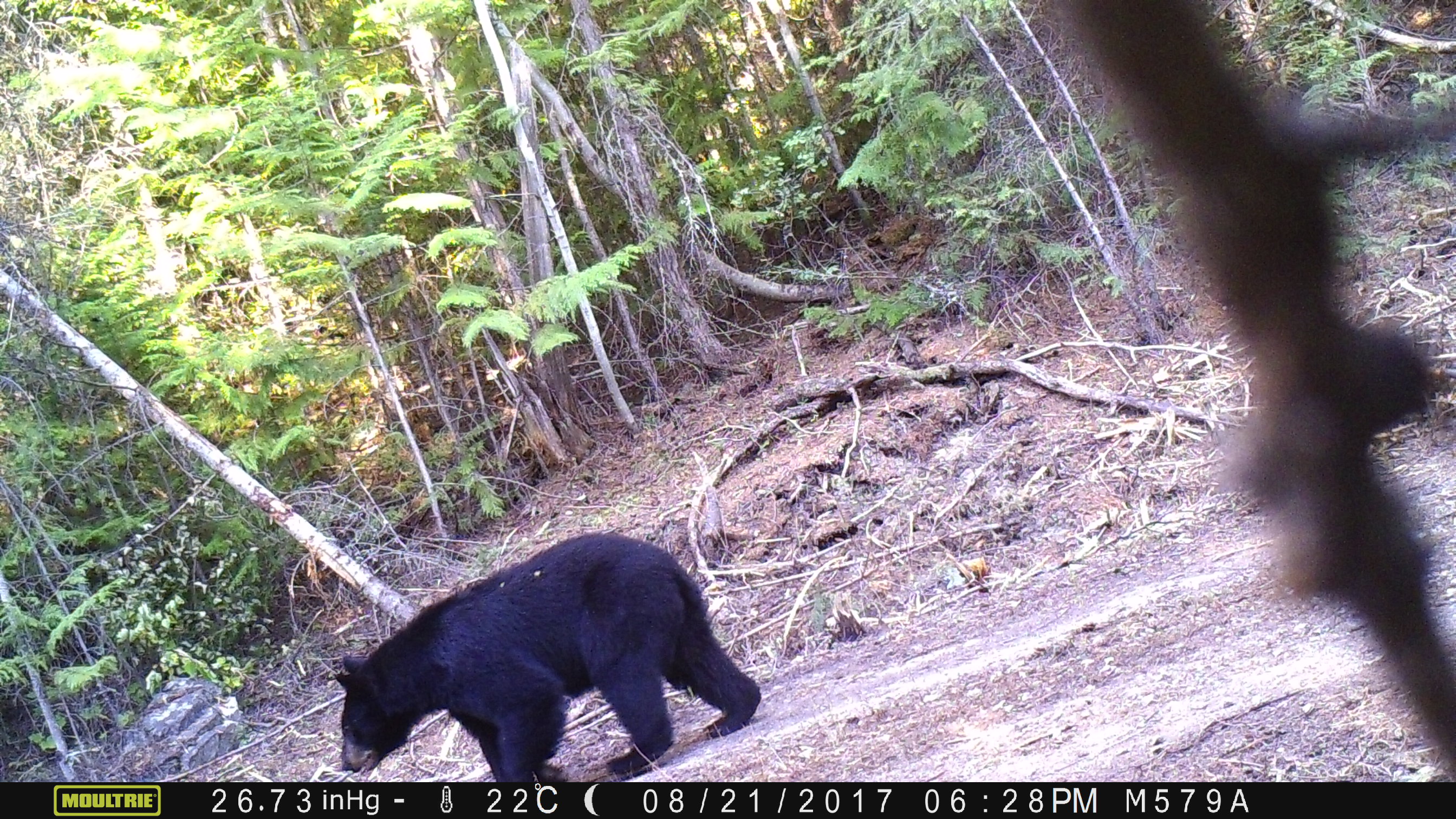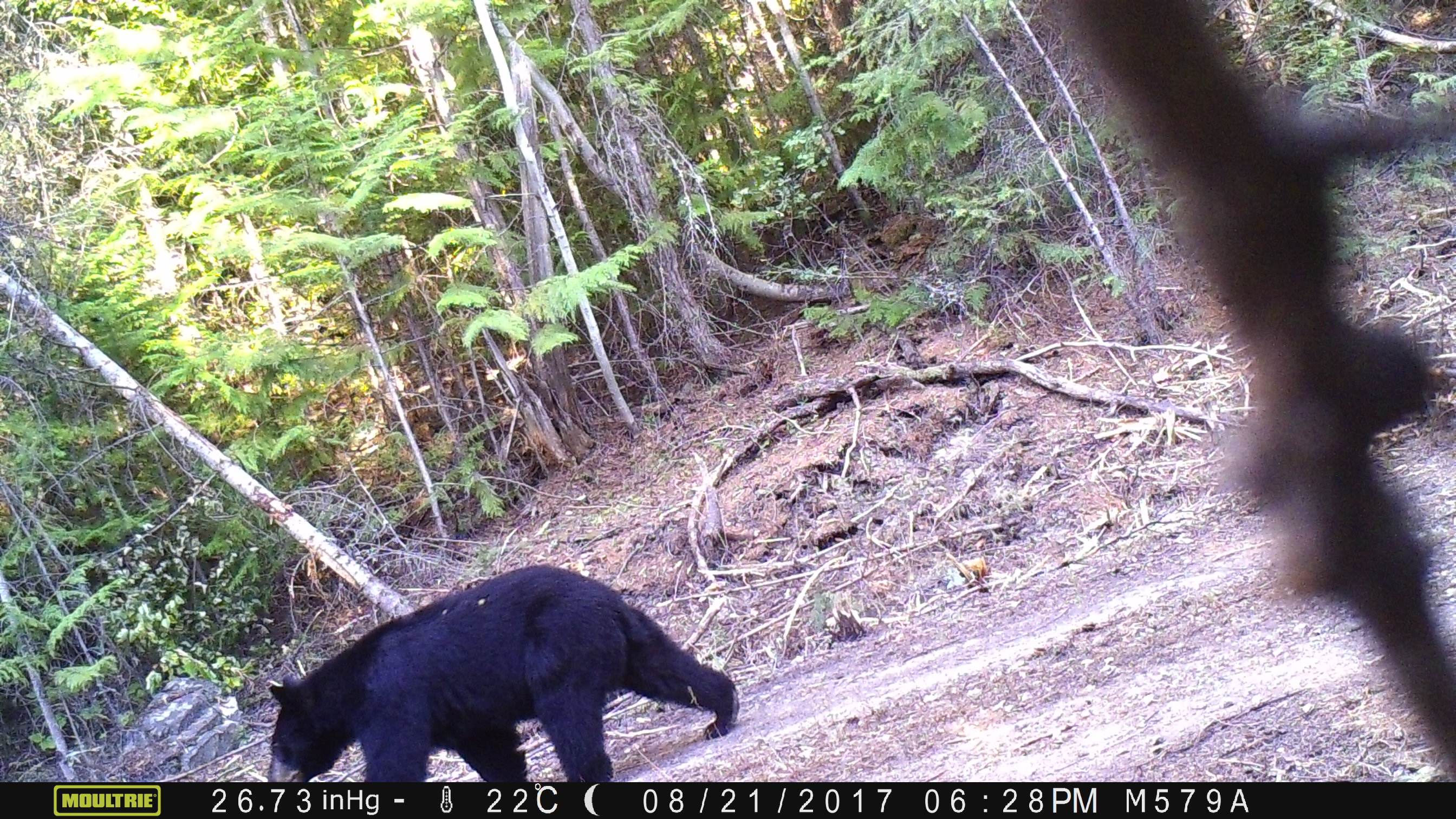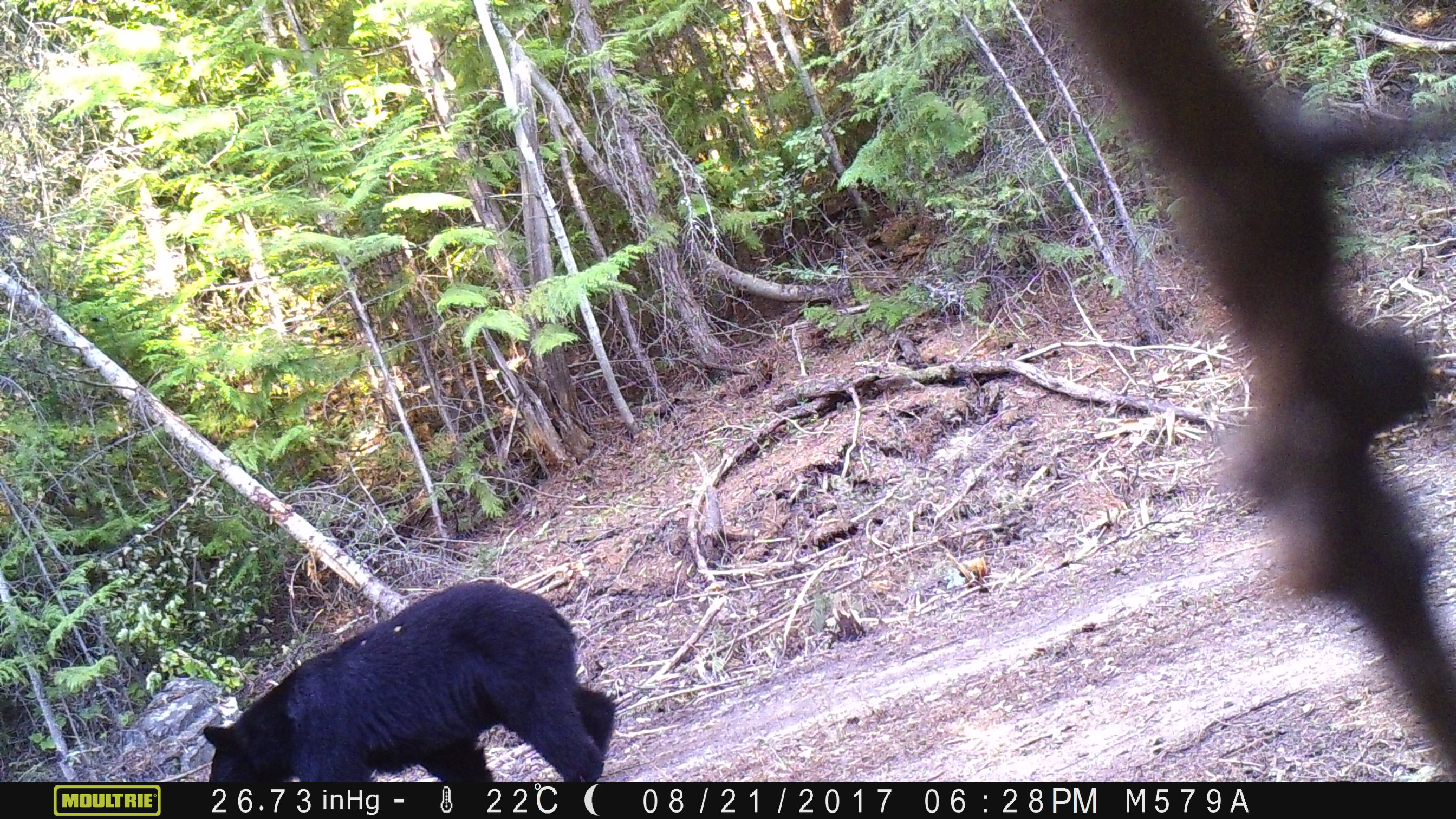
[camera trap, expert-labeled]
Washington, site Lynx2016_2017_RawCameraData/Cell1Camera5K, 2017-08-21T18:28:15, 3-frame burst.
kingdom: Animalia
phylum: Chordata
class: Mammalia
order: Carnivora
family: Ursidae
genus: Ursus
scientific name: Ursus americanus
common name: american black bear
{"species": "Ursus americanus (american black bear)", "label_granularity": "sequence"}